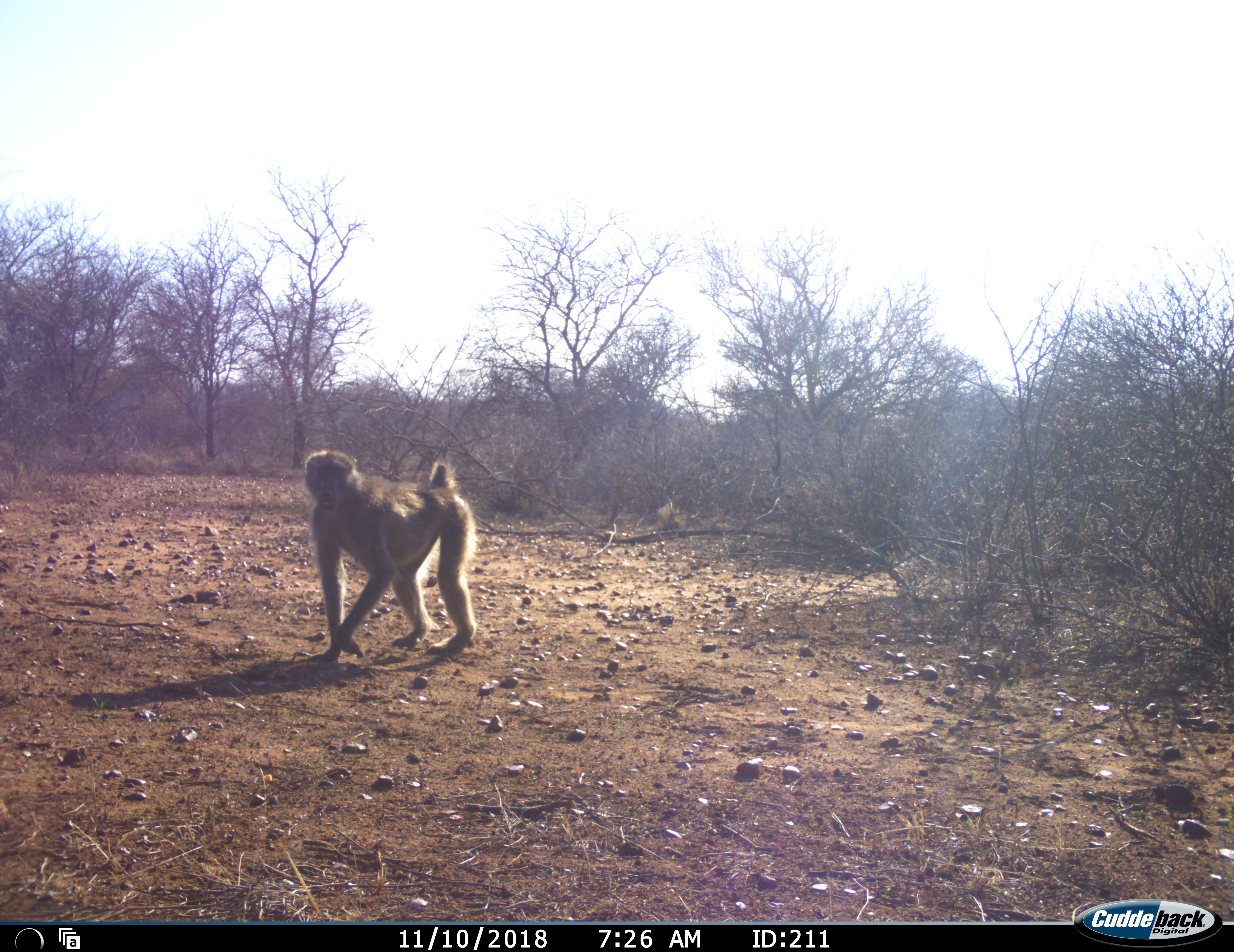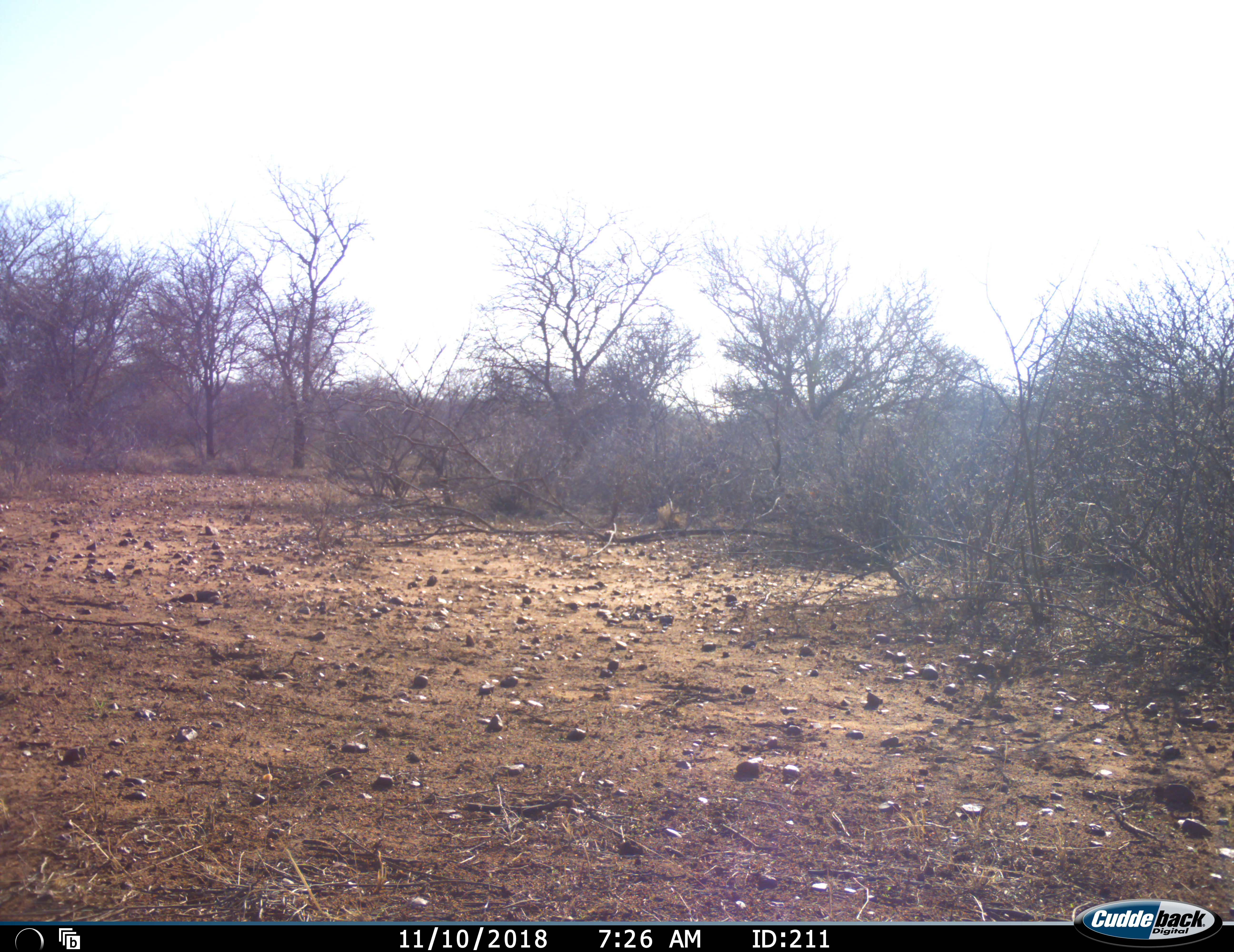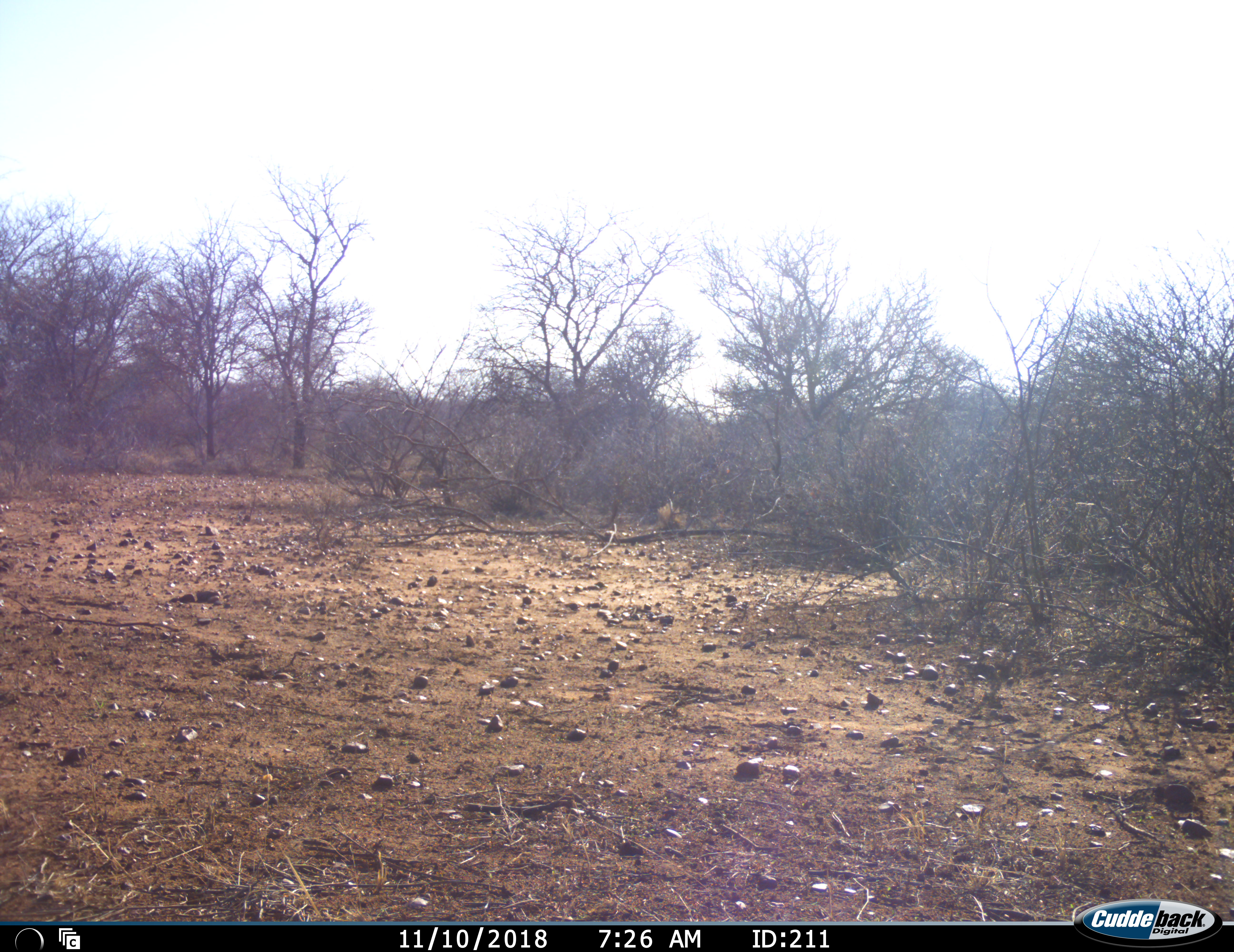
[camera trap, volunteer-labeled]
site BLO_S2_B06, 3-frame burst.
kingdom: Animalia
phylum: Chordata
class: Mammalia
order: Primates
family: Cercopithecidae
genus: Papio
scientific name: Papio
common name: baboon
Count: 1.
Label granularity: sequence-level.